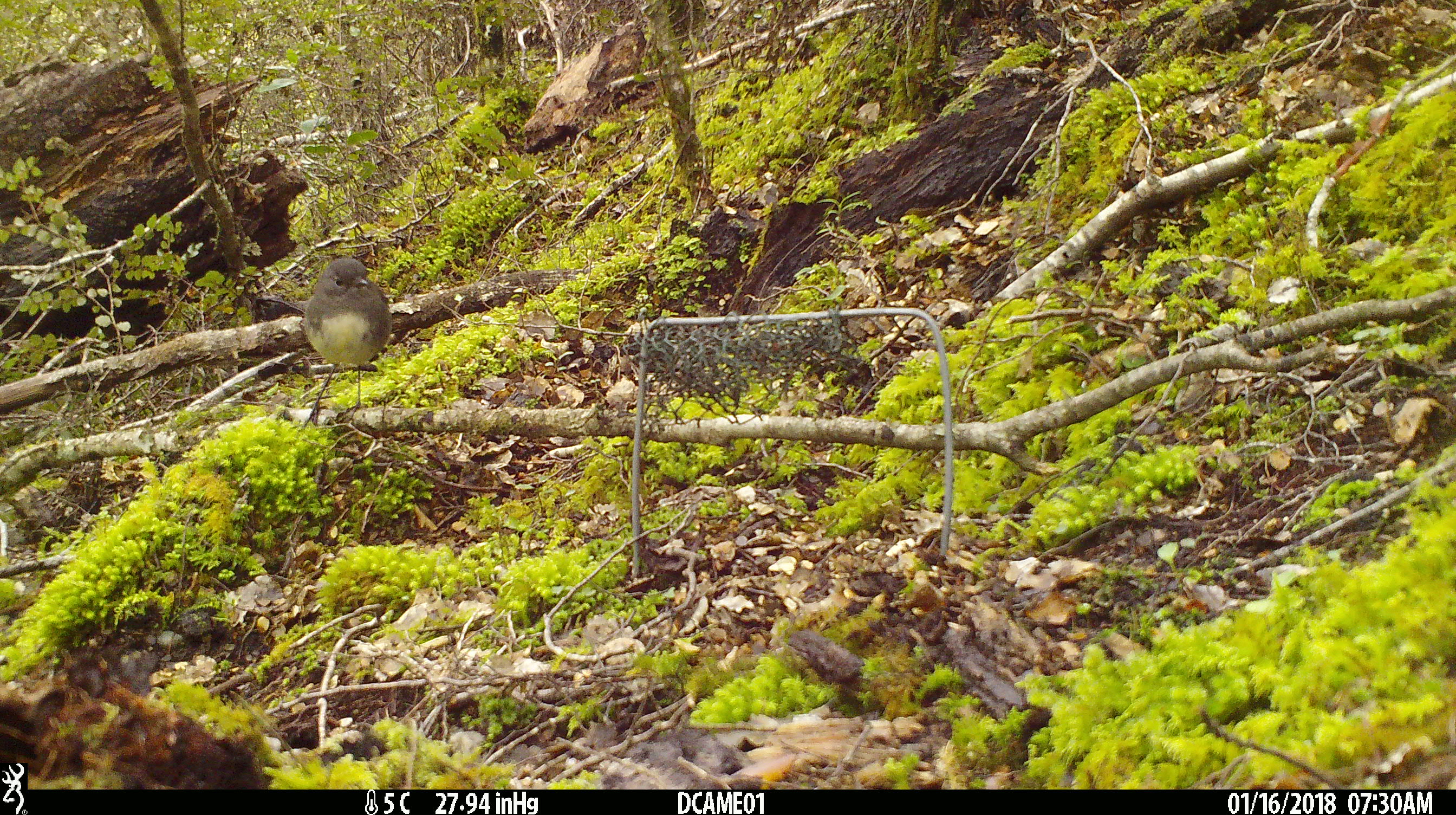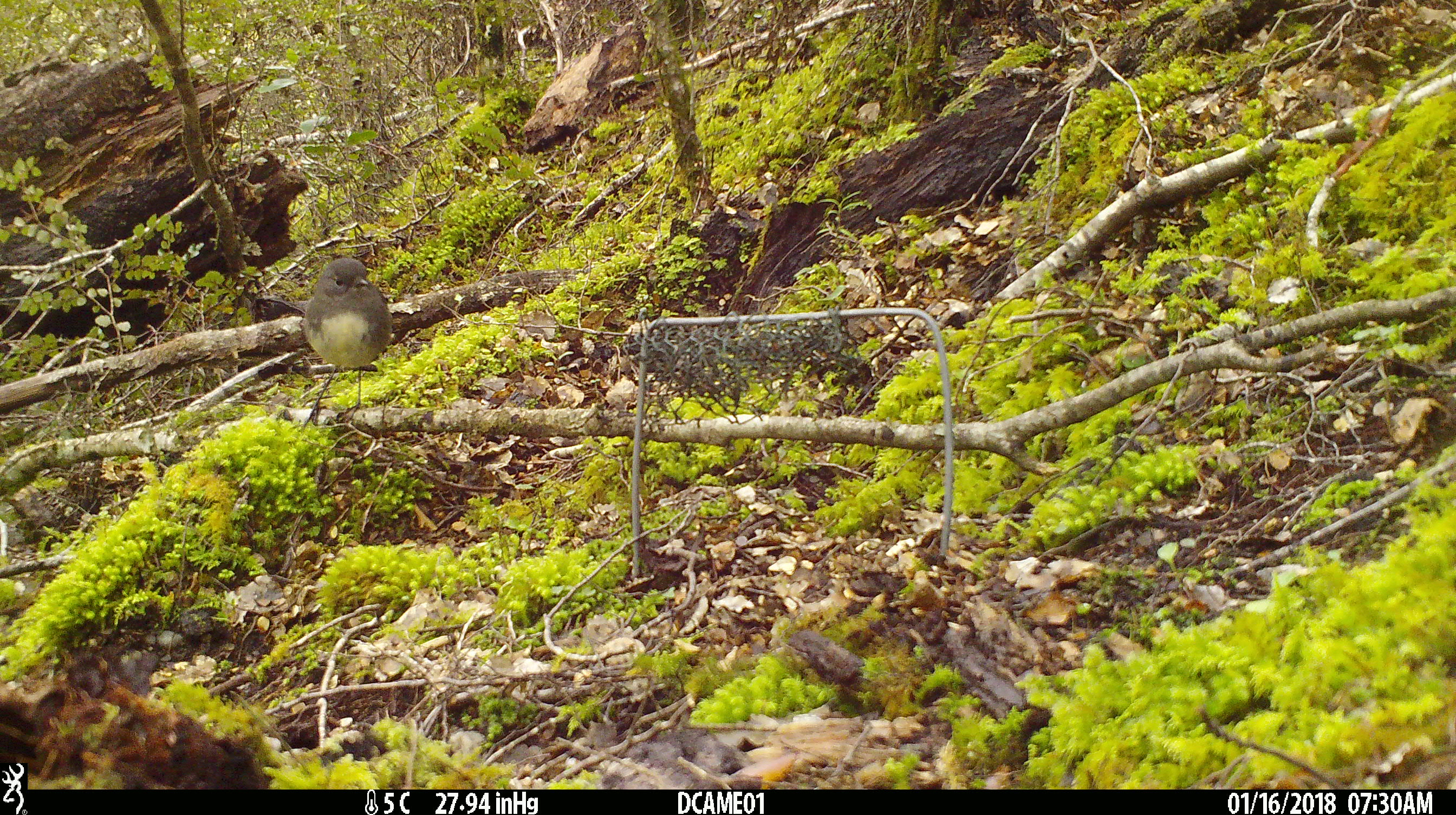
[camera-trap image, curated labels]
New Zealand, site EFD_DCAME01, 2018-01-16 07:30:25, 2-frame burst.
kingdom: Animalia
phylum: Chordata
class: Aves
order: Passeriformes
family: Petroicidae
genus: Petroica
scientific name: Petroica australis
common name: new zealand robin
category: robin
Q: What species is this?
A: Robin (new zealand robin) (Petroica australis).